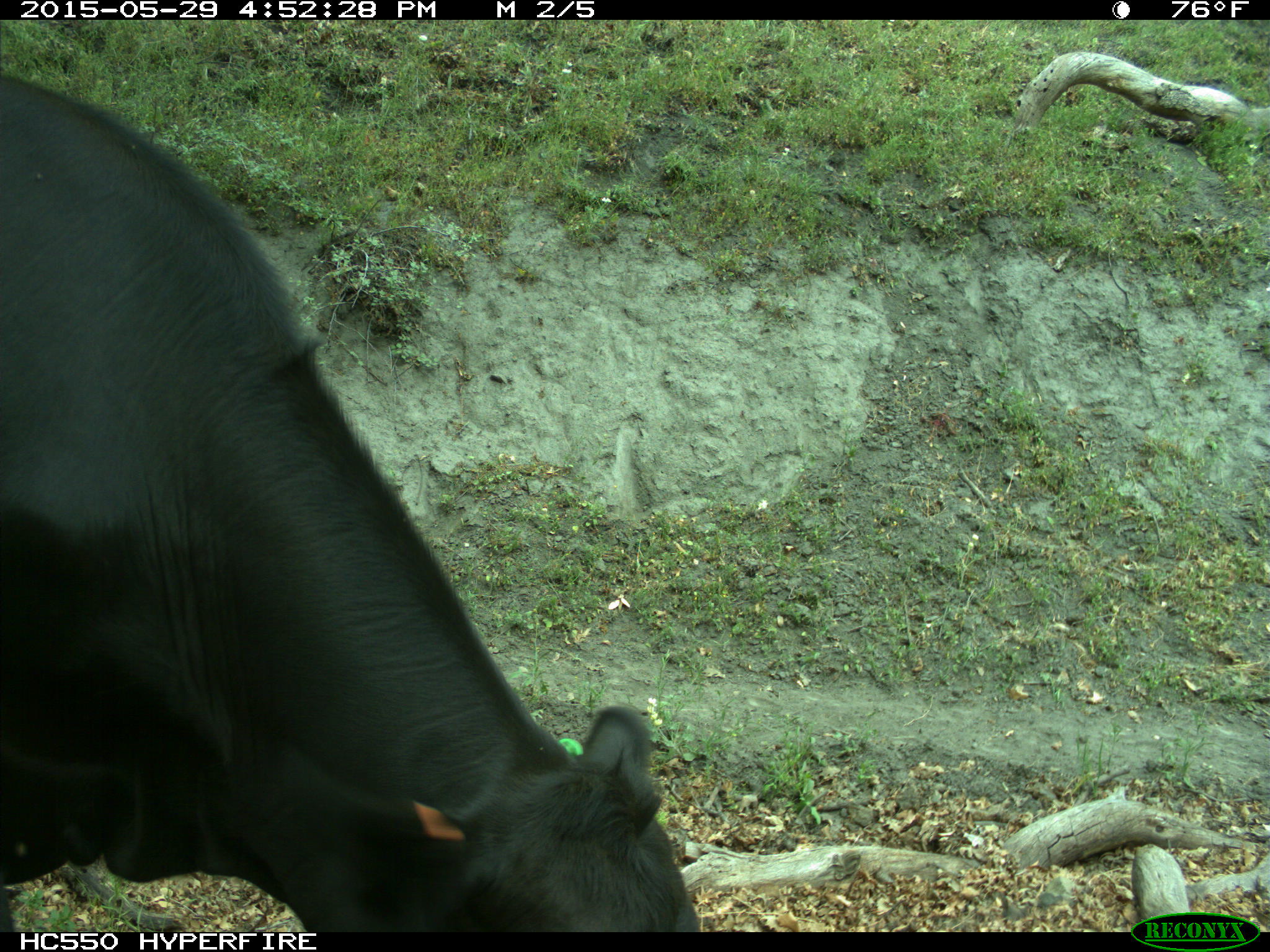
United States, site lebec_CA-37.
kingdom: Animalia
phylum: Chordata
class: Mammalia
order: Artiodactyla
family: Bovidae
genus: Bos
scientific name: Bos taurus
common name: domestic cow